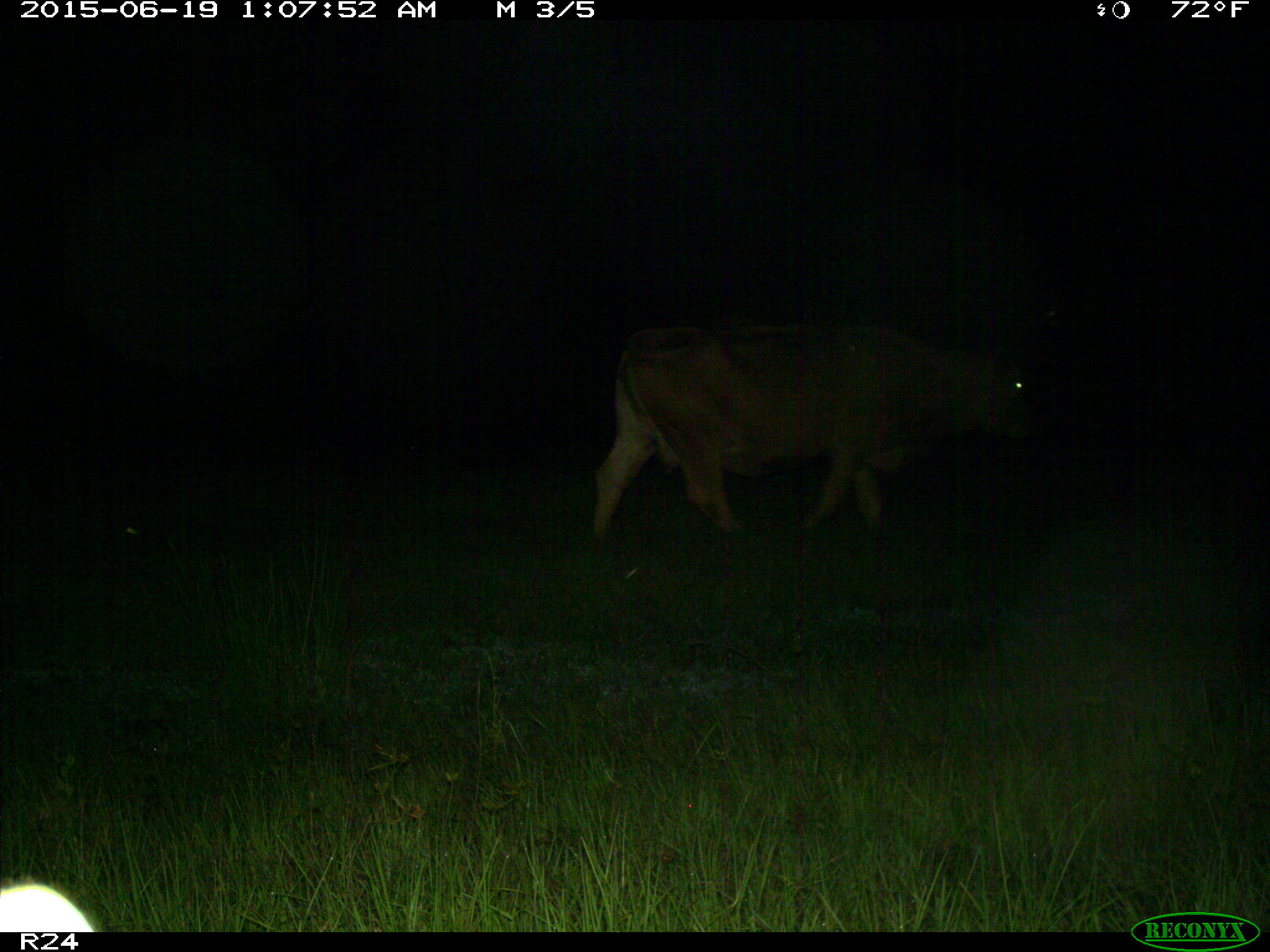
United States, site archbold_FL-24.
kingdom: Animalia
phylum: Chordata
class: Mammalia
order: Artiodactyla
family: Bovidae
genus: Bos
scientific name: Bos taurus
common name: domestic cow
Bos taurus (domestic cow).